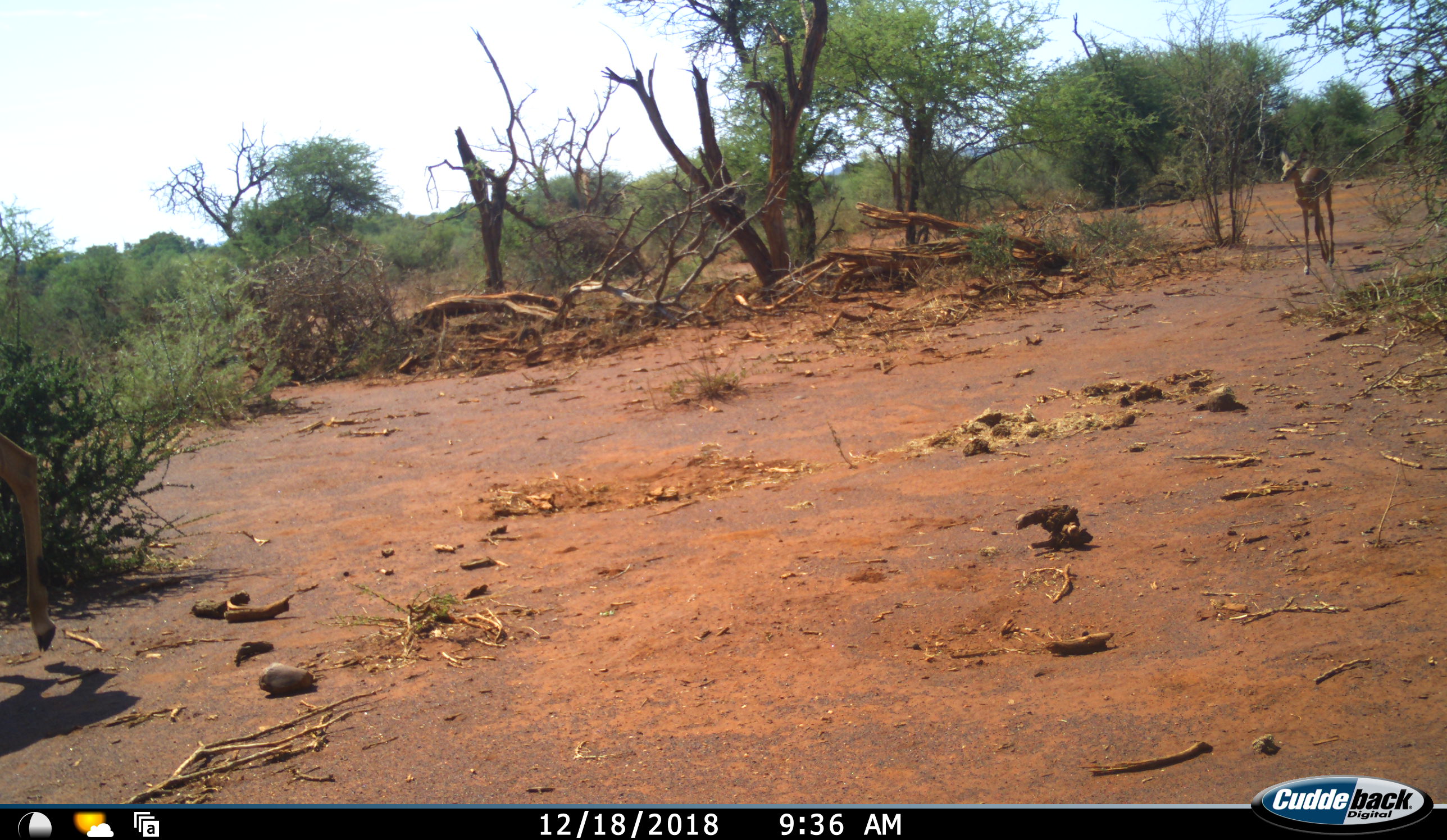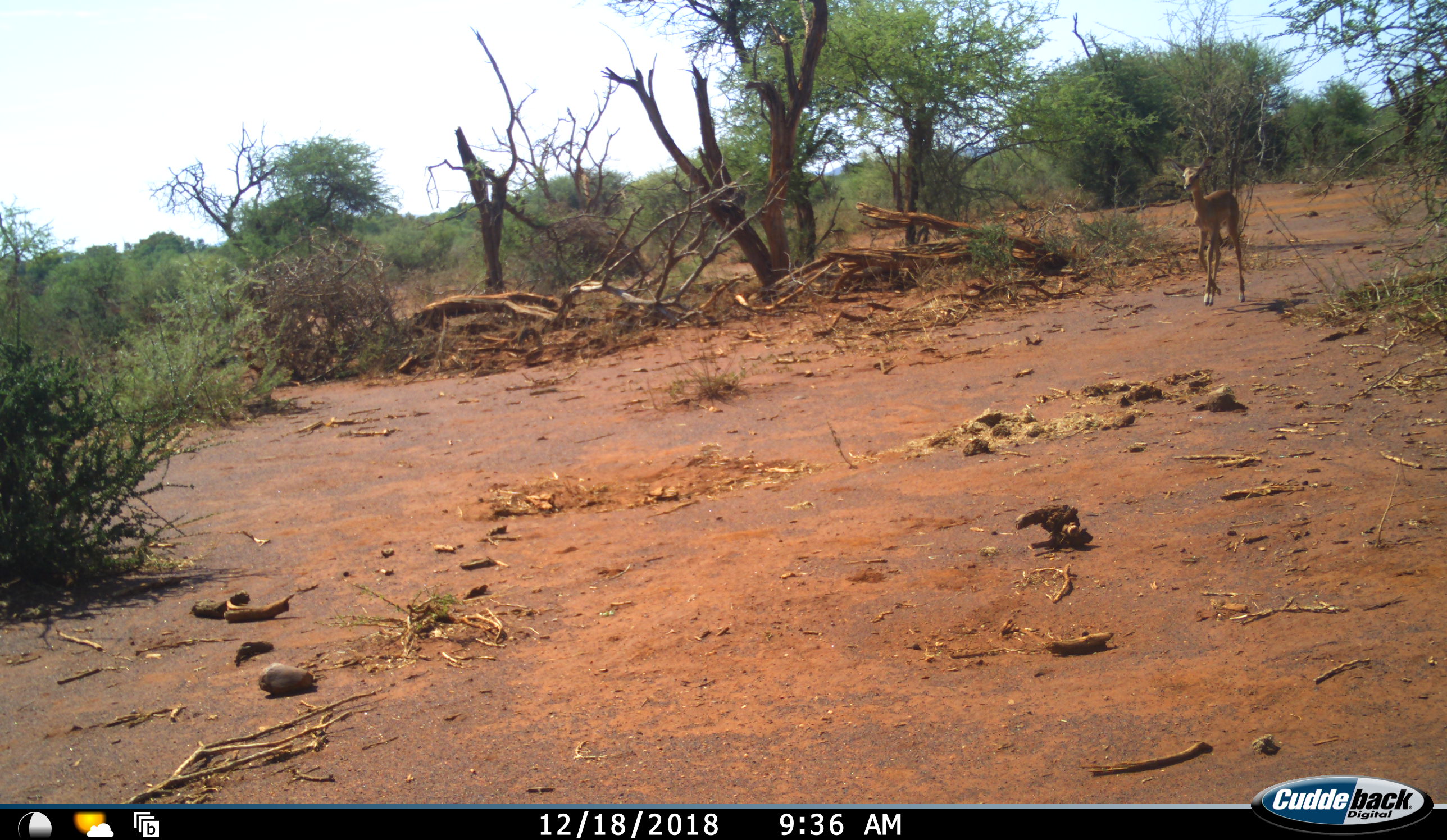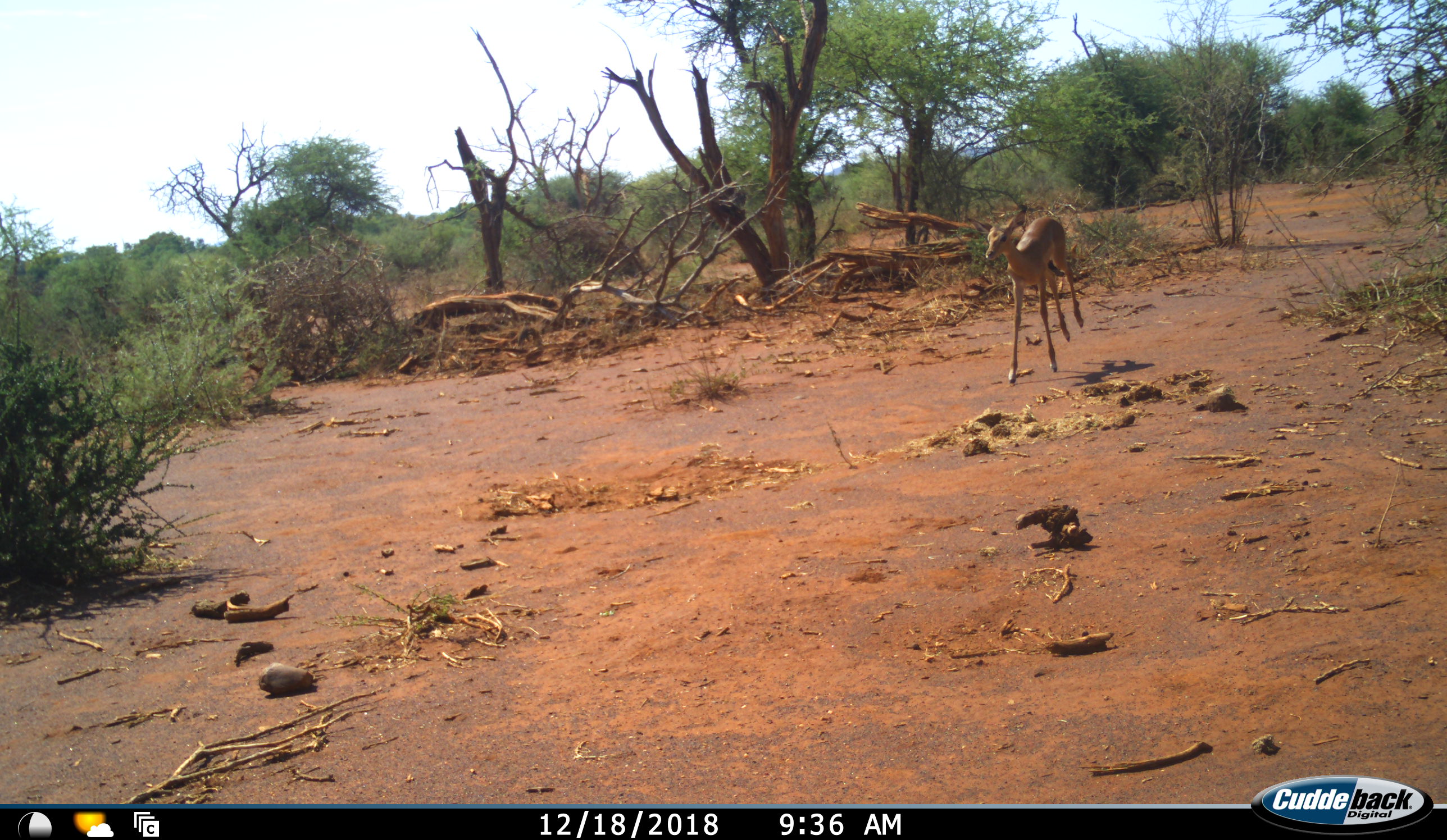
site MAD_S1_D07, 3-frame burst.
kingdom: Animalia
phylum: Chordata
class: Mammalia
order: Artiodactyla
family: Bovidae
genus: Aepyceros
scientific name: Aepyceros melampus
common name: impala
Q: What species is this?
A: Impala (Aepyceros melampus).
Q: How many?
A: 2.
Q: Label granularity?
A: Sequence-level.